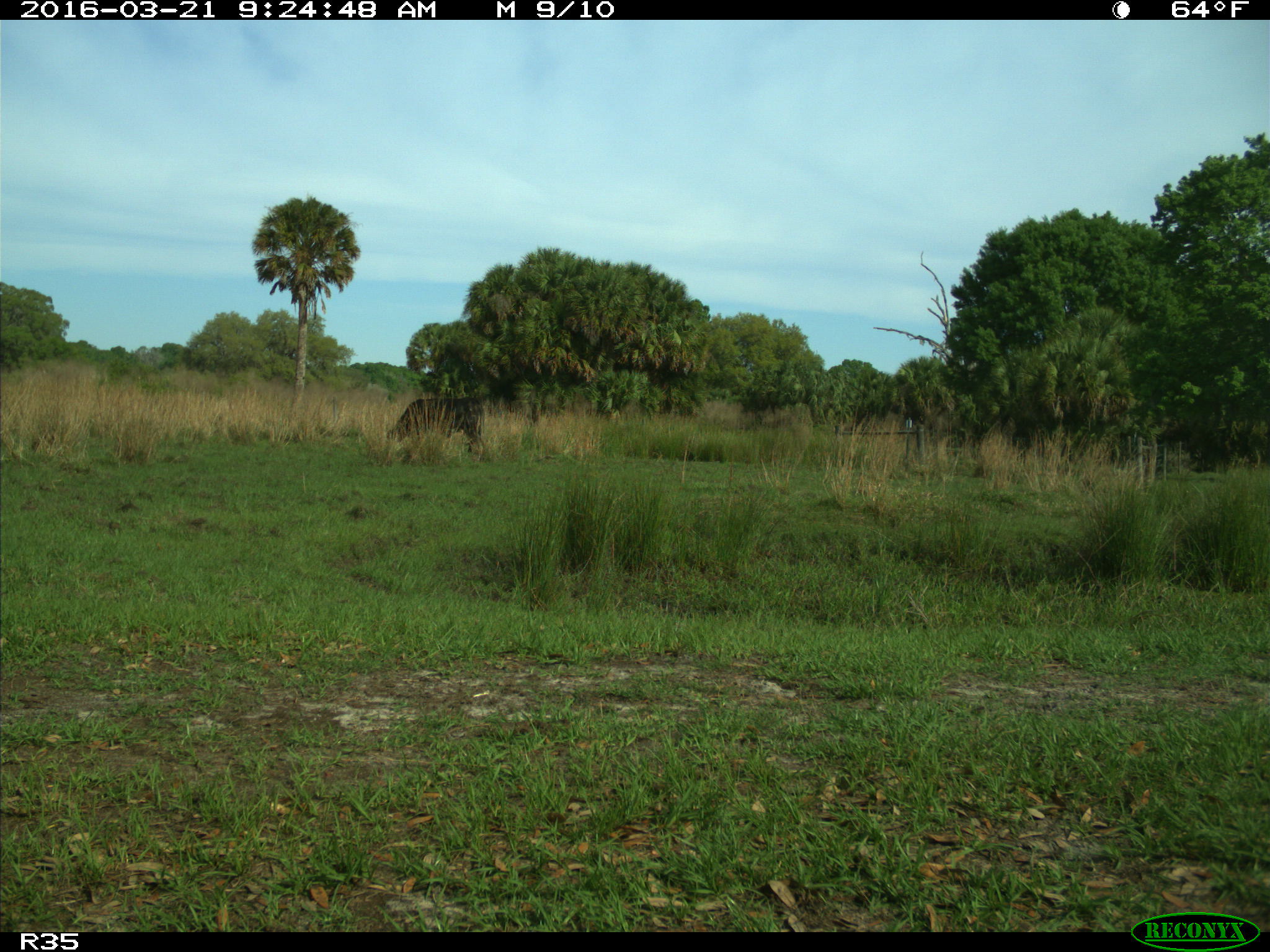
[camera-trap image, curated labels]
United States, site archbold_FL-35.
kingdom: Animalia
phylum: Chordata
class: Mammalia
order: Artiodactyla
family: Bovidae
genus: Bos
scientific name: Bos taurus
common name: domestic cow